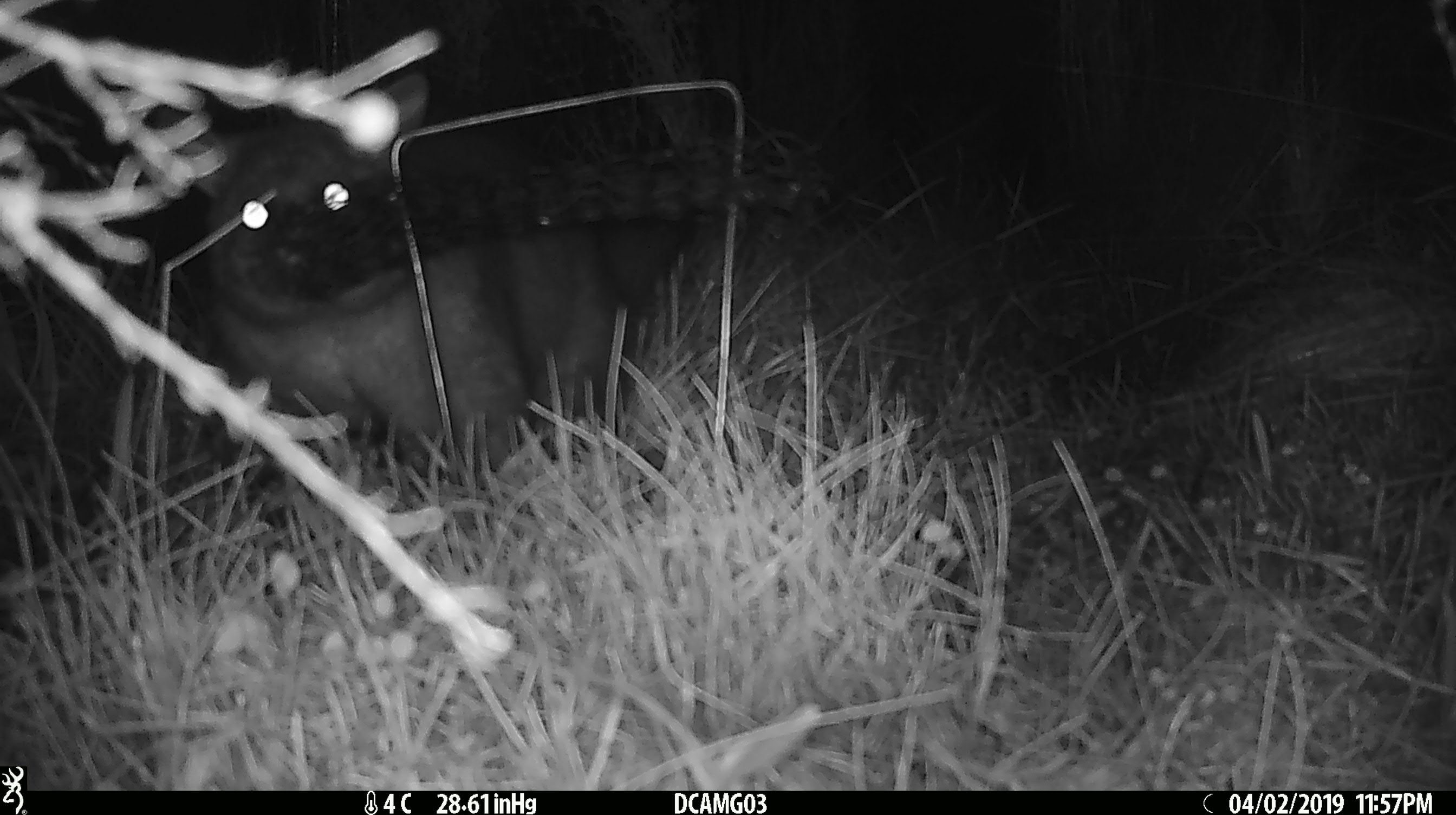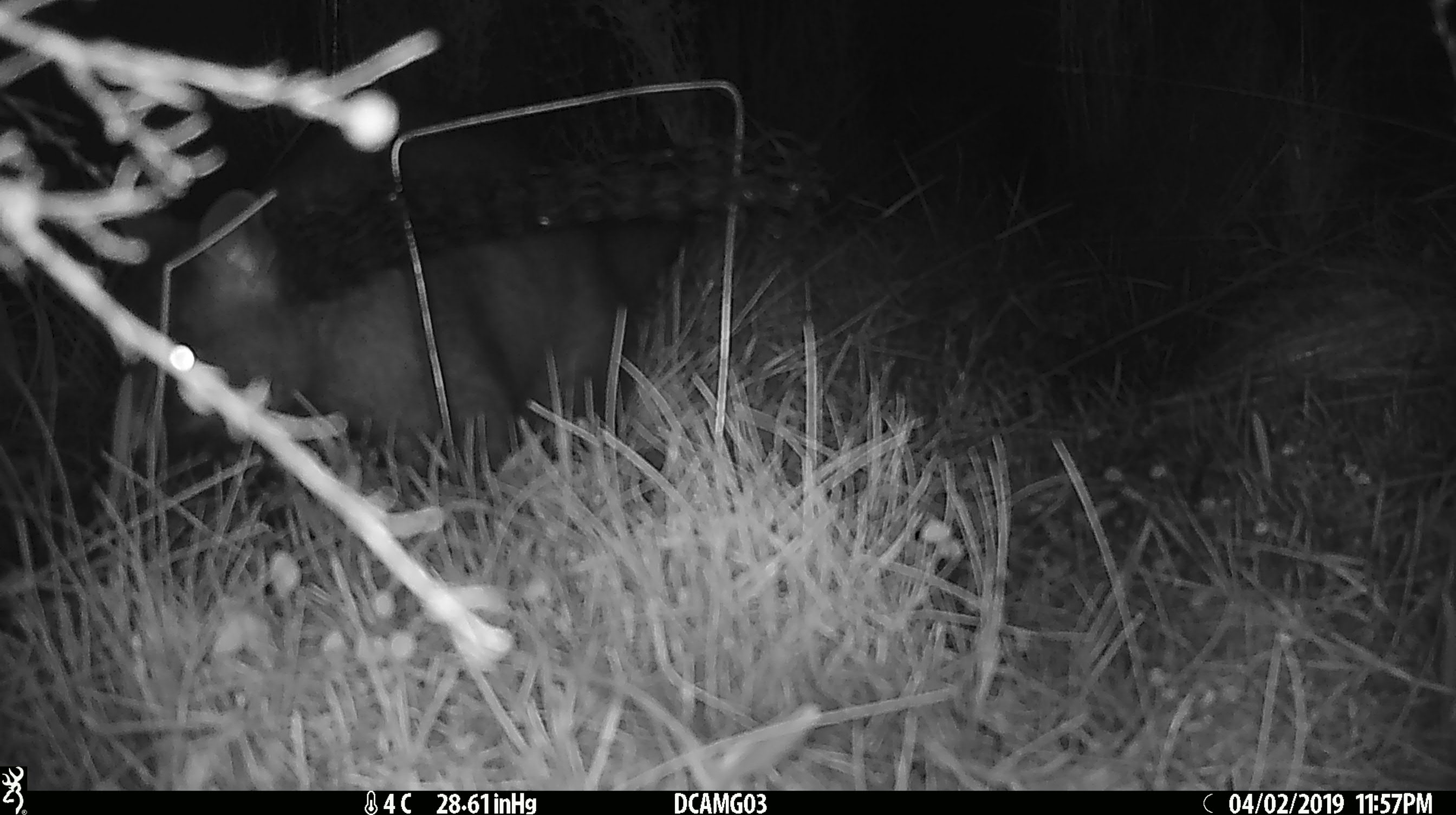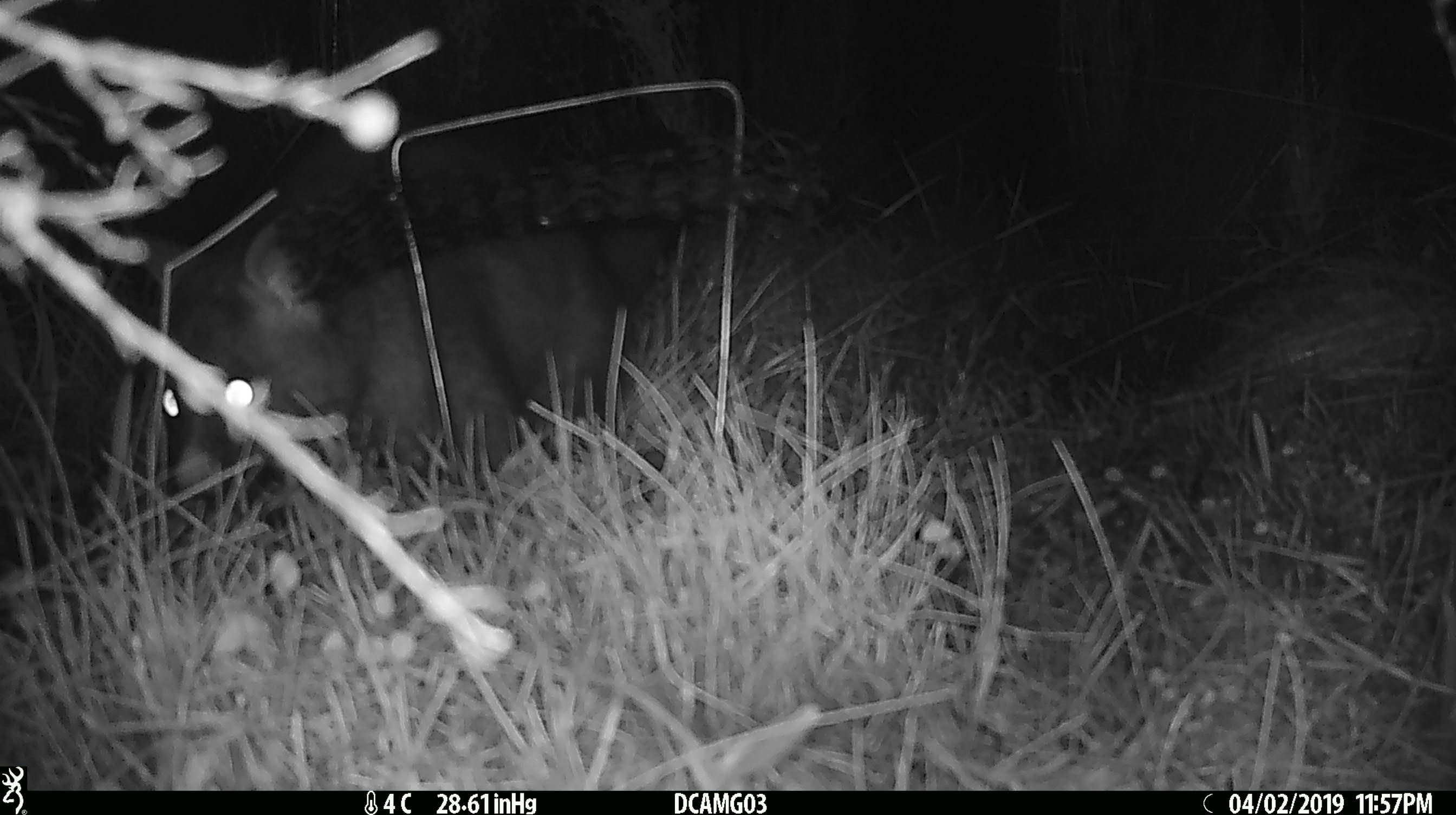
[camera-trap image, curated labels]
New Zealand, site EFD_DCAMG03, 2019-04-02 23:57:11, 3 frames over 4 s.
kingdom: Animalia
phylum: Chordata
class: Mammalia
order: Diprotodontia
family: Phalangeridae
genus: Trichosurus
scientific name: Trichosurus vulpecula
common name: common brushtail possum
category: possum